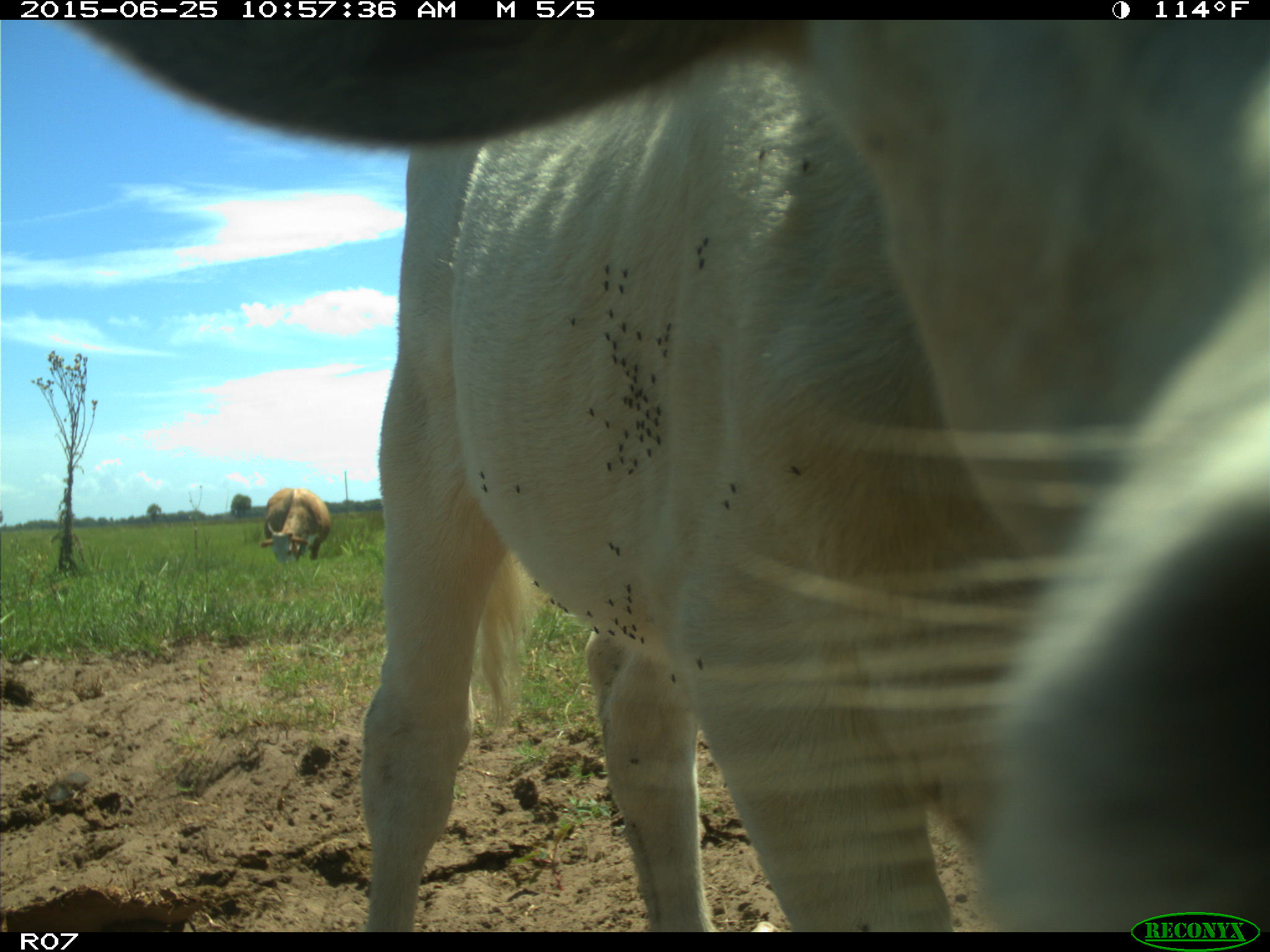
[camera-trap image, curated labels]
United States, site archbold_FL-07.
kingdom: Animalia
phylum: Chordata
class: Mammalia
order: Artiodactyla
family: Bovidae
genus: Bos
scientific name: Bos taurus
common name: domestic cow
Bos taurus (domestic cow).